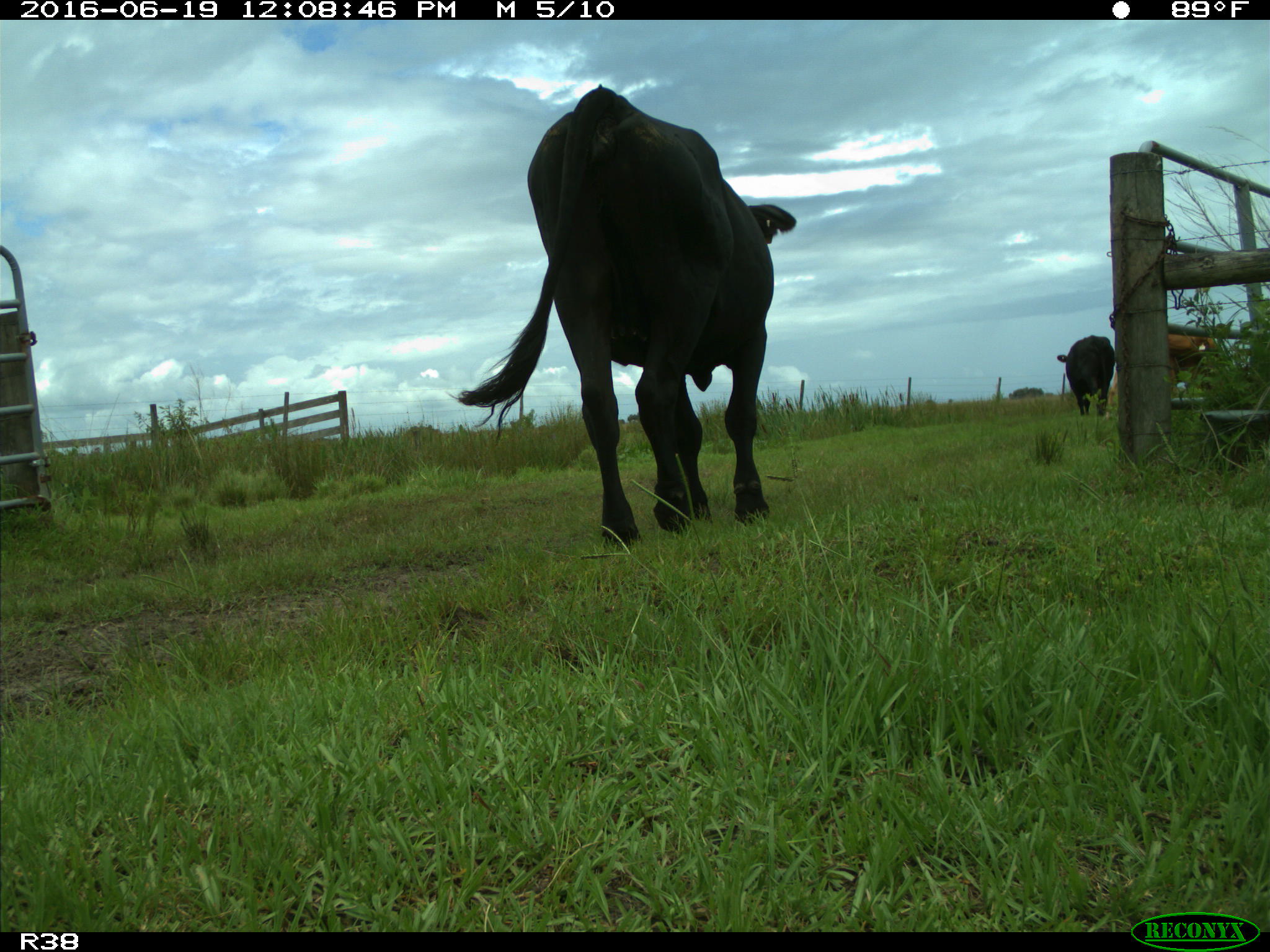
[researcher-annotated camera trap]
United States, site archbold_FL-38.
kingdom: Animalia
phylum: Chordata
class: Mammalia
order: Artiodactyla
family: Bovidae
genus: Bos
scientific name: Bos taurus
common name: domestic cow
Bos taurus (domestic cow).